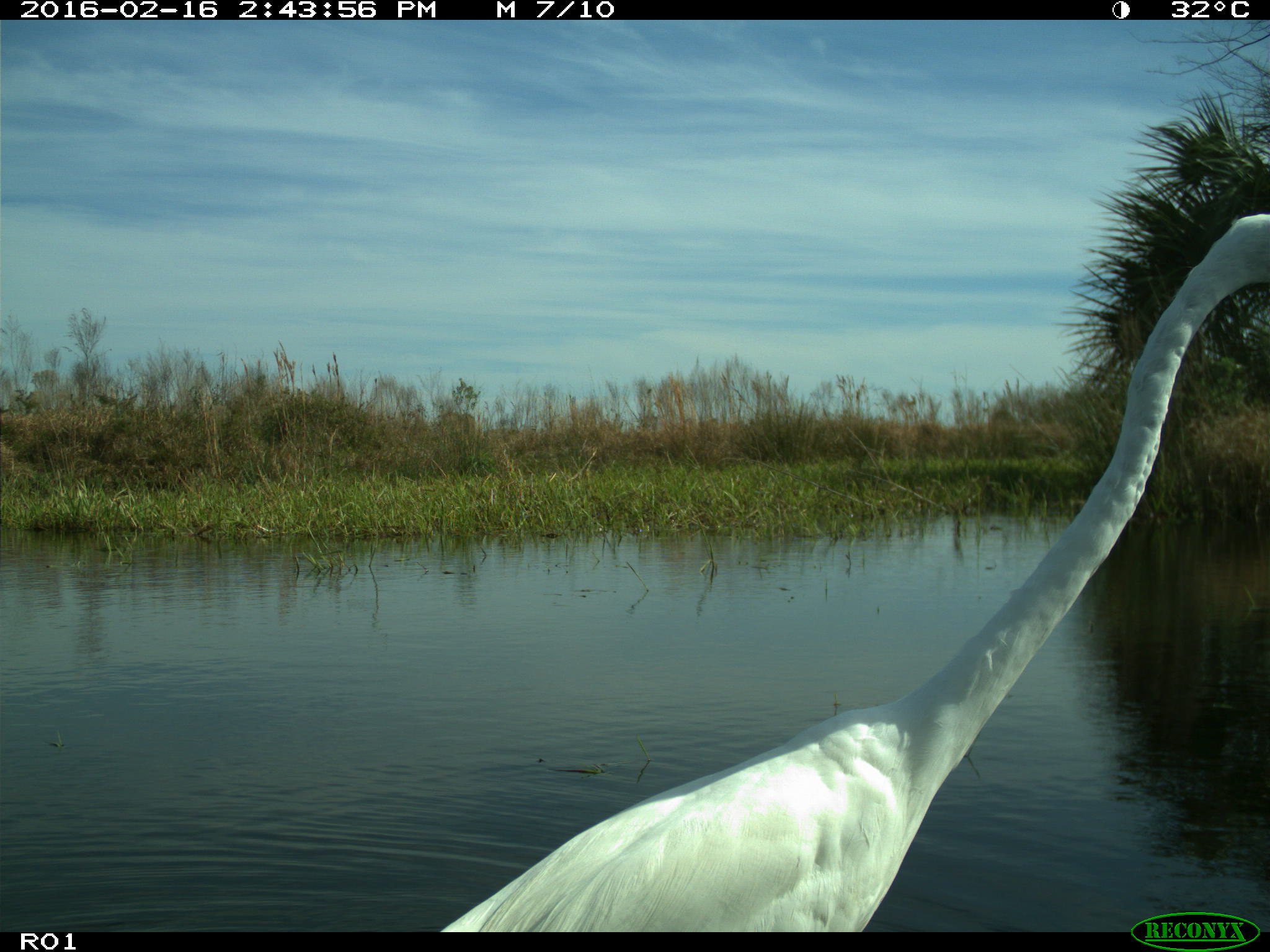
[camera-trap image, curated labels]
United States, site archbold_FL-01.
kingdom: Animalia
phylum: Chordata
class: Aves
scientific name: Aves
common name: birds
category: unidentified bird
Unidentified bird (birds) (Aves).